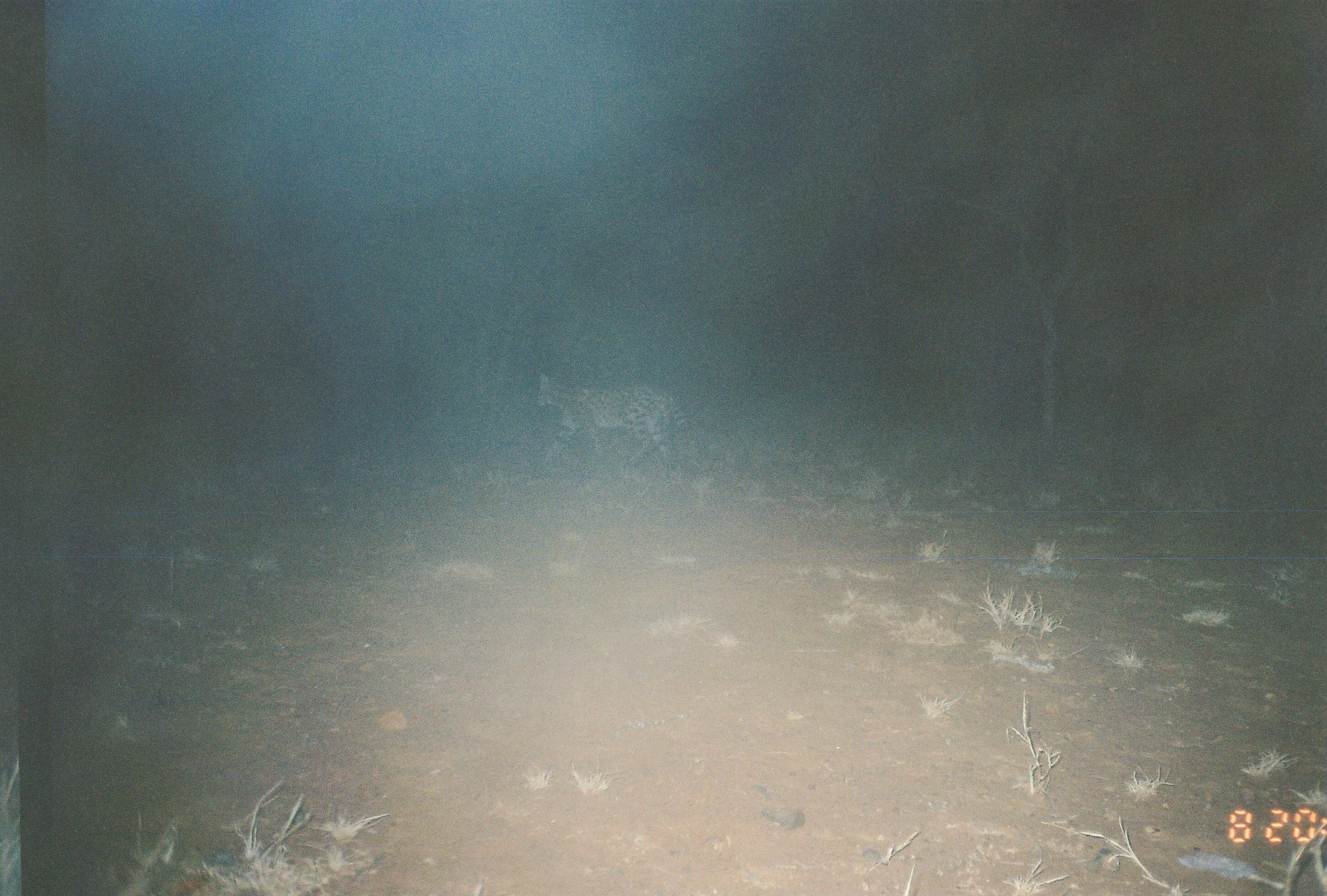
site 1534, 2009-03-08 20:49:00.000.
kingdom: Animalia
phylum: Chordata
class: Mammalia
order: Carnivora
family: Felidae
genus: Leptailurus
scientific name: Leptailurus serval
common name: serval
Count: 1.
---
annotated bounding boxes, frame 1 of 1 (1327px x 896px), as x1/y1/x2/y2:
leptailurus serval: 531/372/690/477